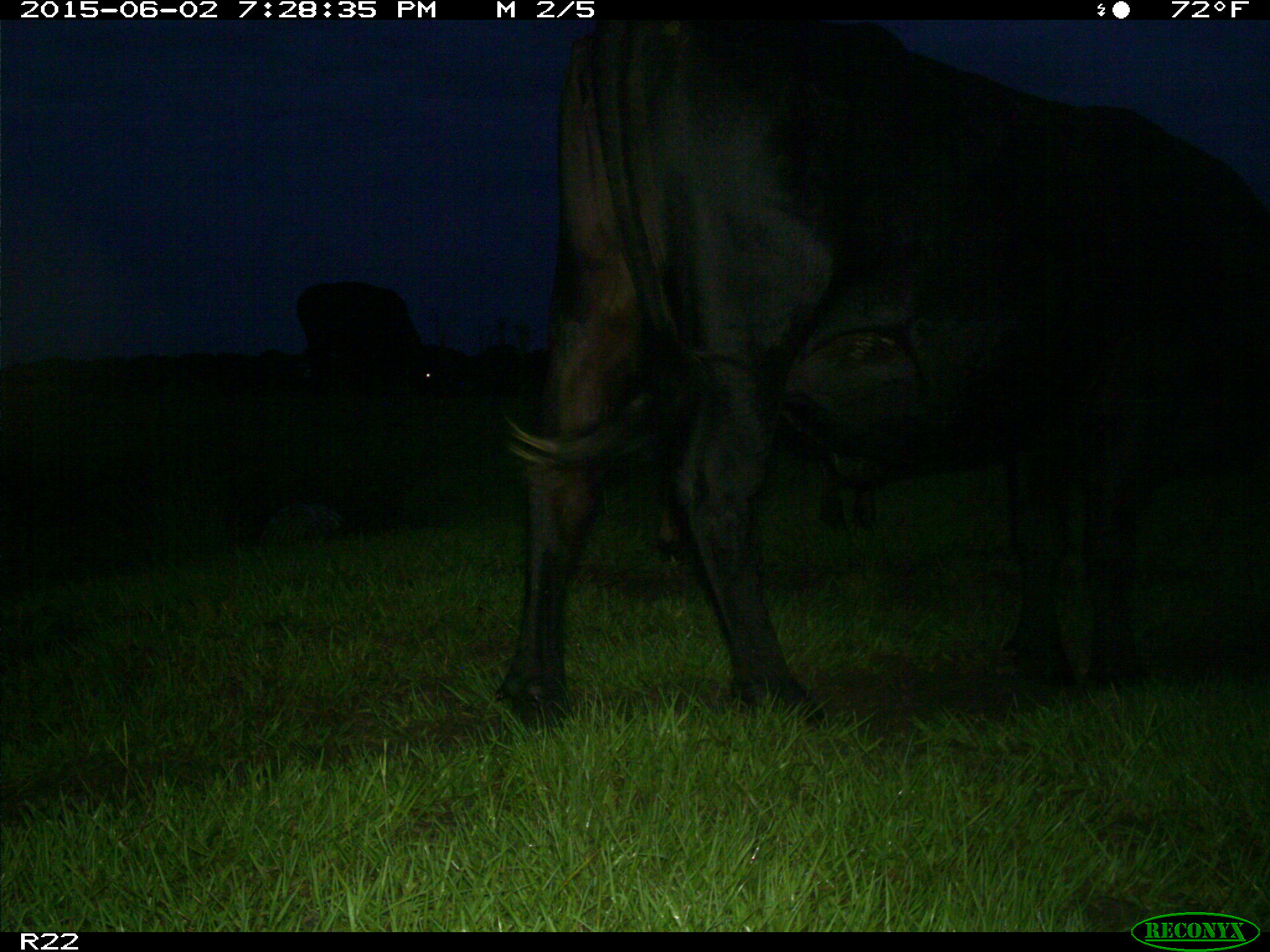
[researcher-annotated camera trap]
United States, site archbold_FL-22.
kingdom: Animalia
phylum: Chordata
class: Mammalia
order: Artiodactyla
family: Bovidae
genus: Bos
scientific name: Bos taurus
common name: domestic cow